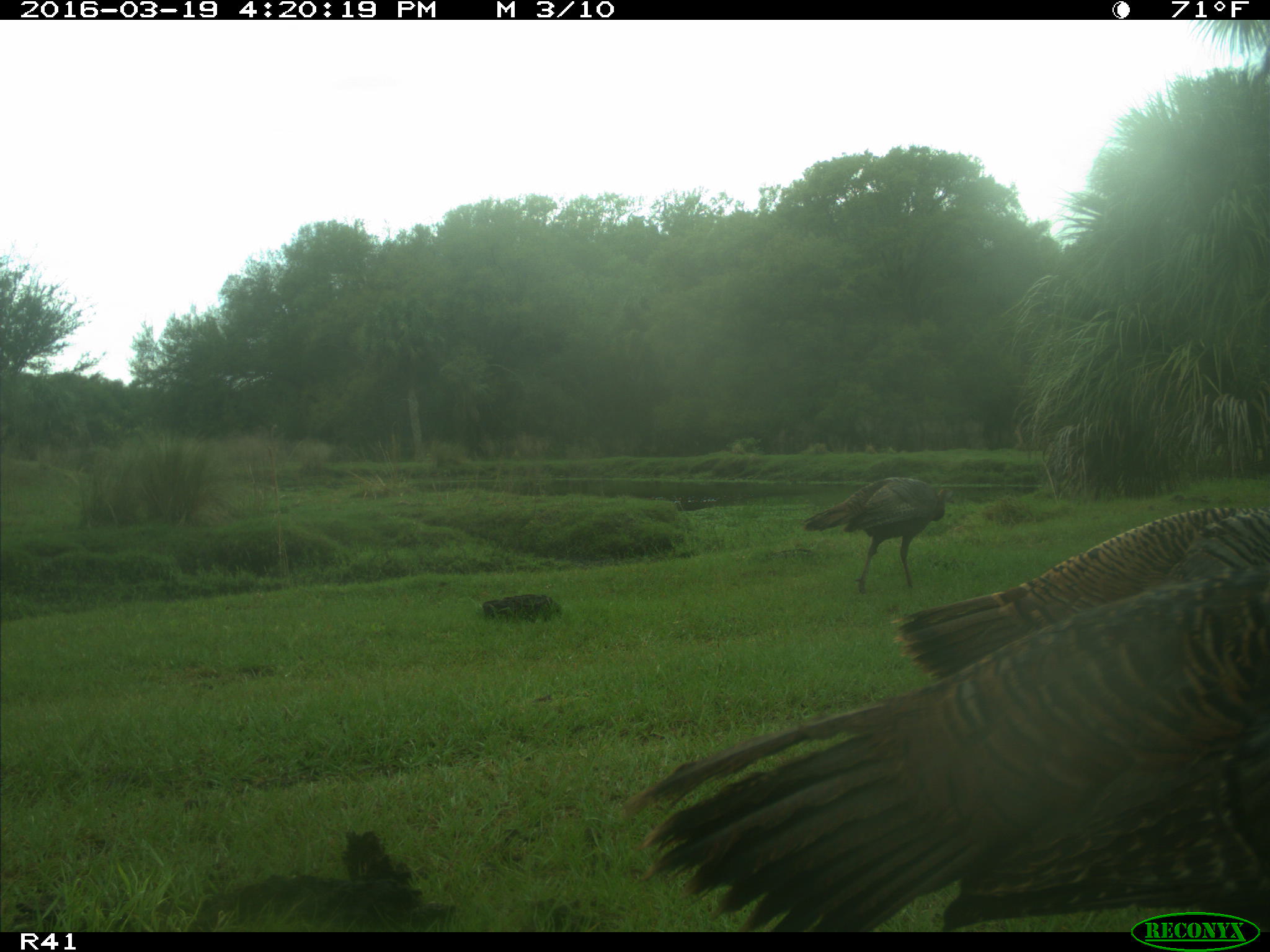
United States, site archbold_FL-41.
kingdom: Animalia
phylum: Chordata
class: Aves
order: Galliformes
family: Phasianidae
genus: Meleagris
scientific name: Meleagris gallopavo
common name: wild turkey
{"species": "Meleagris gallopavo (wild turkey)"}